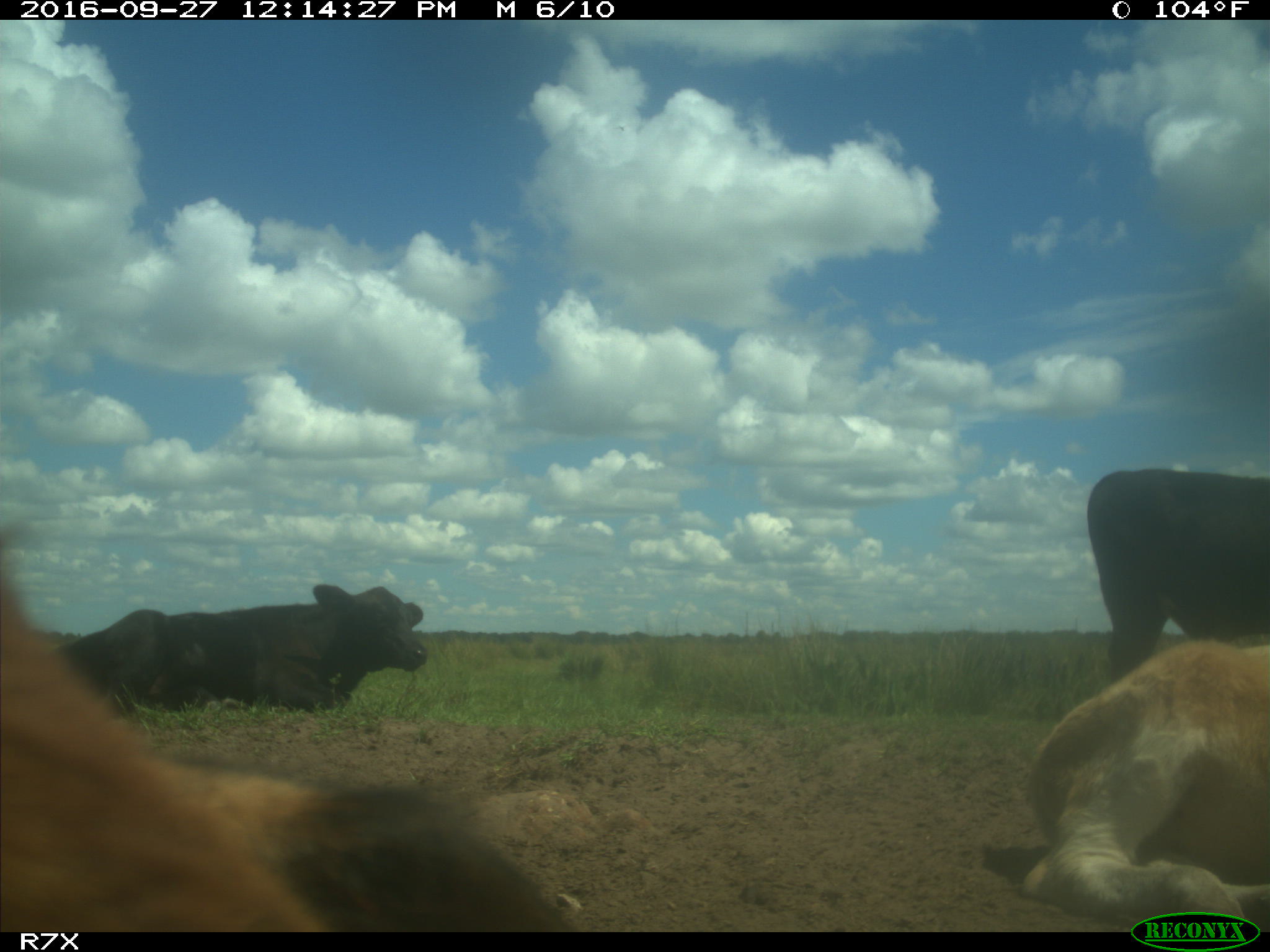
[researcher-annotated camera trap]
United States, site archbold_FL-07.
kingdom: Animalia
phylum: Chordata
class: Mammalia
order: Artiodactyla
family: Bovidae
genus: Bos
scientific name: Bos taurus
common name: domestic cow